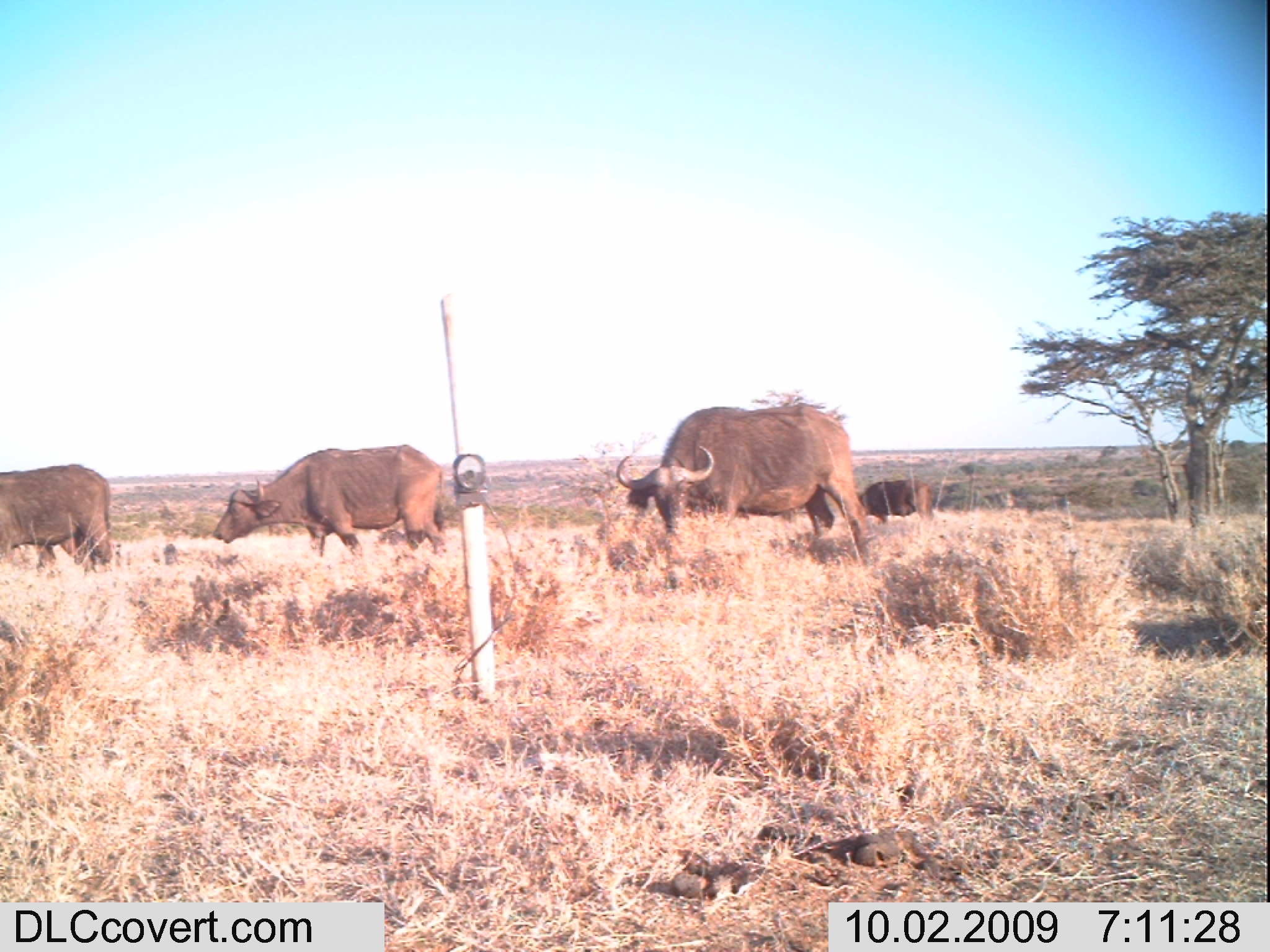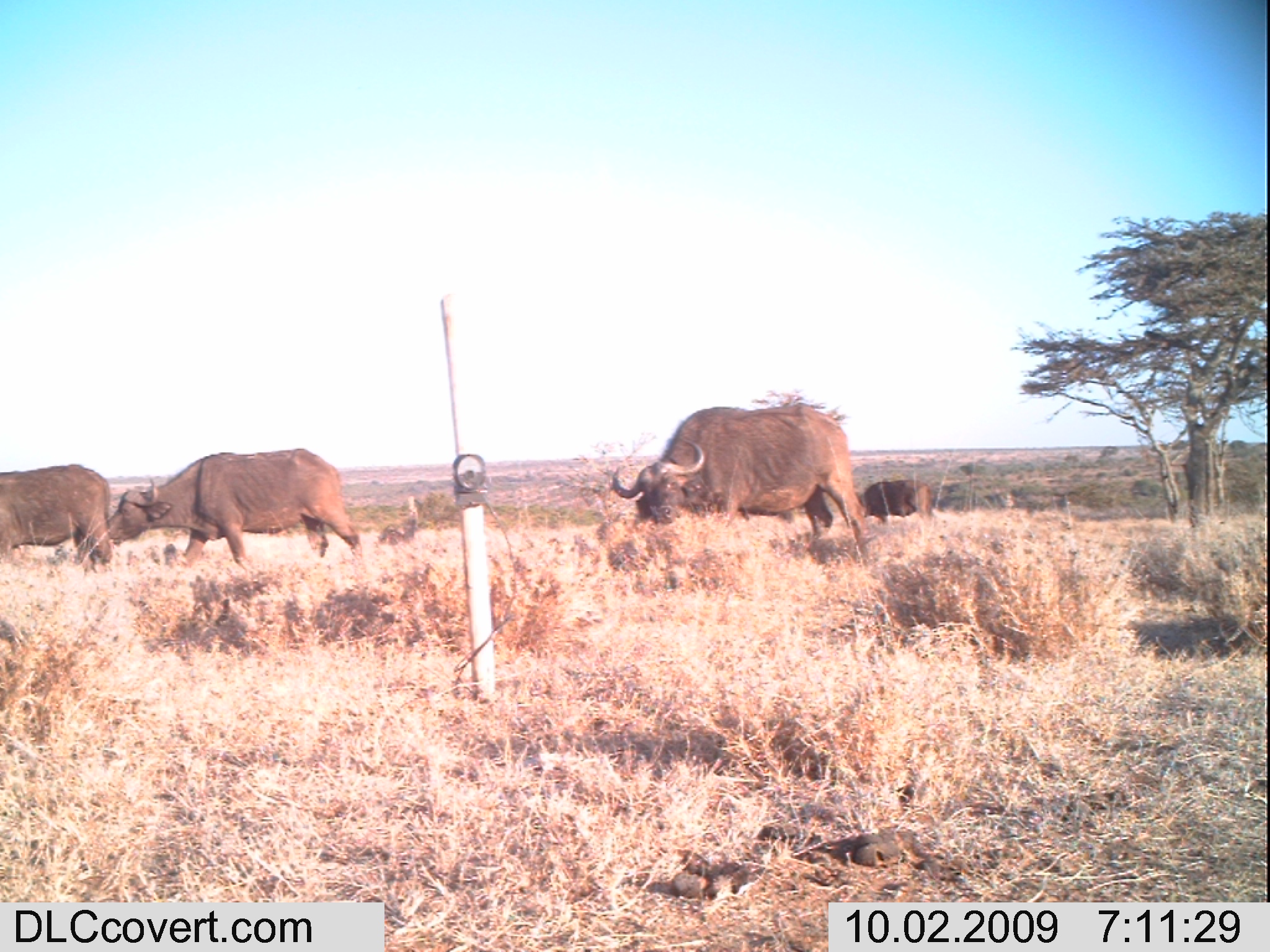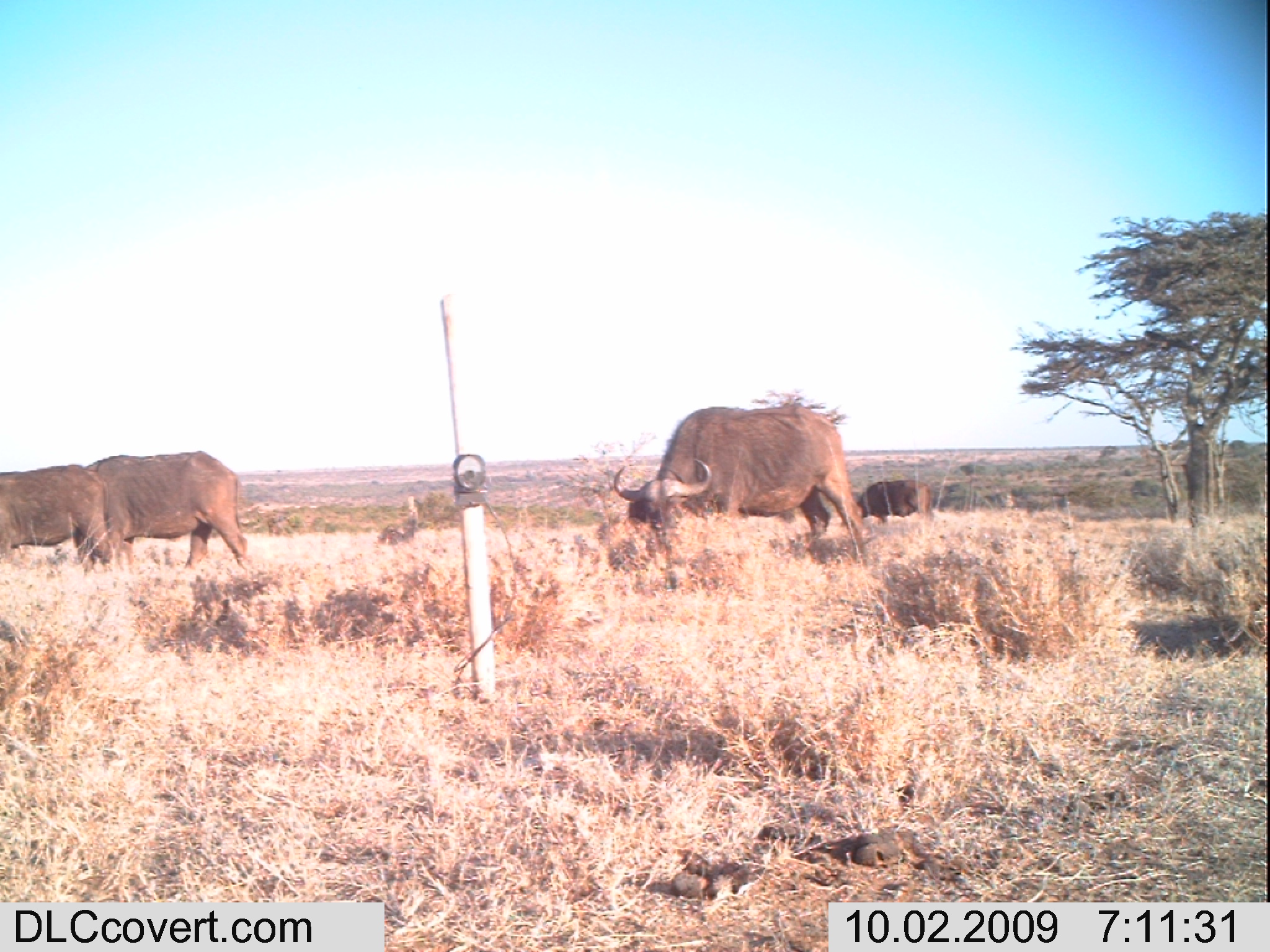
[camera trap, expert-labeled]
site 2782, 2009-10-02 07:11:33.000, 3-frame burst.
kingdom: Animalia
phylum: Chordata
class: Mammalia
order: Artiodactyla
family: Bovidae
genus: Syncerus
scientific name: Syncerus caffer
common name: african buffalo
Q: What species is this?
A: Syncerus caffer (african buffalo).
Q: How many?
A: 4.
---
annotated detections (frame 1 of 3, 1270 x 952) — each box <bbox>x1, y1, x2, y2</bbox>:
syncerus caffer: <bbox>616, 404, 872, 555</bbox>; <bbox>215, 444, 447, 555</bbox>; <bbox>0, 463, 118, 567</bbox>; <bbox>859, 480, 936, 523</bbox>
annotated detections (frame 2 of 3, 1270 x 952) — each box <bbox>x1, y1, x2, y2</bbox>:
syncerus caffer: <bbox>612, 402, 874, 555</bbox>; <bbox>107, 448, 362, 565</bbox>; <bbox>0, 462, 113, 562</bbox>; <bbox>858, 480, 934, 522</bbox>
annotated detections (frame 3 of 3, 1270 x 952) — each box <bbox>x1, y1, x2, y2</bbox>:
syncerus caffer: <bbox>613, 404, 870, 554</bbox>; <bbox>87, 448, 248, 565</bbox>; <bbox>0, 461, 114, 562</bbox>; <bbox>859, 478, 928, 516</bbox>